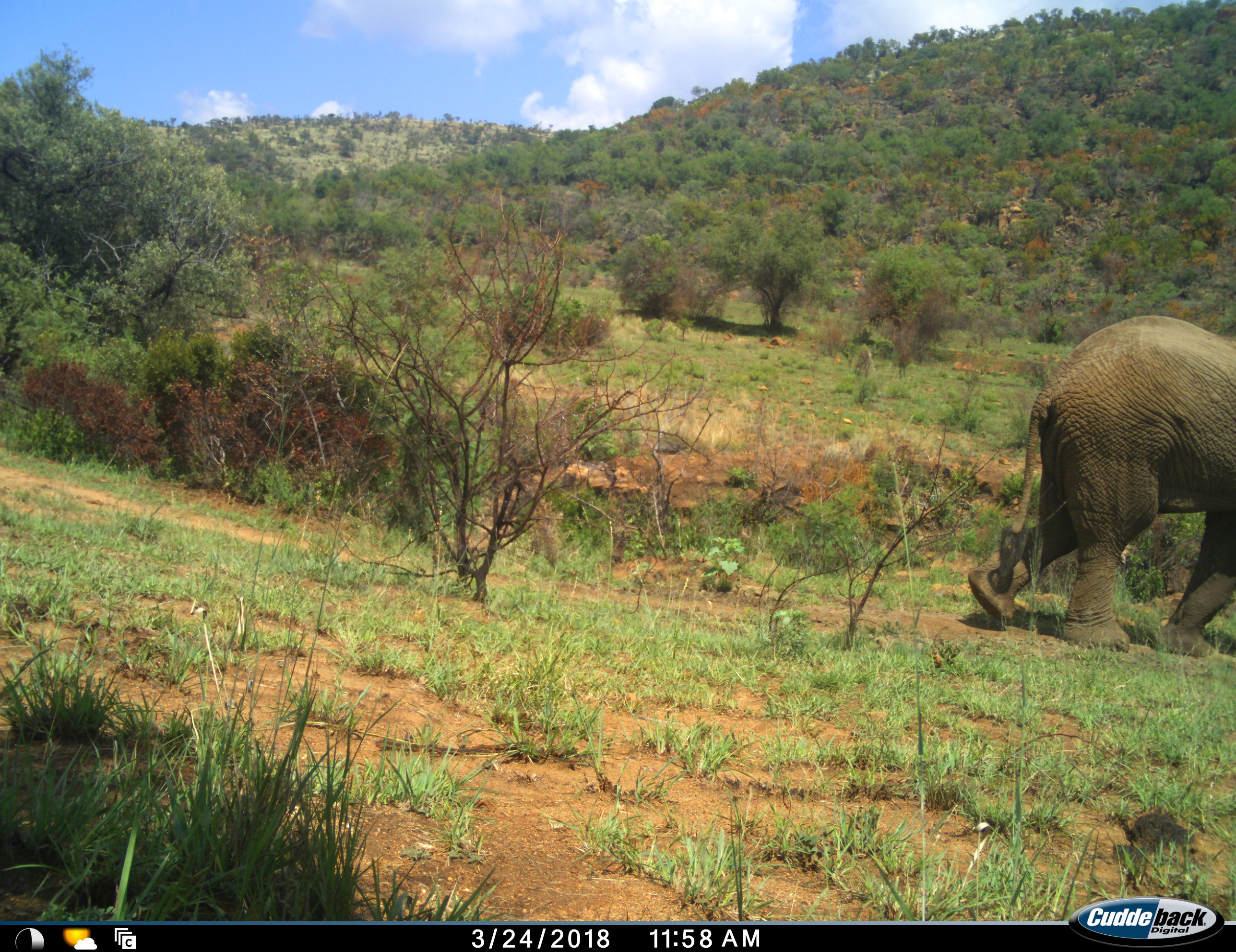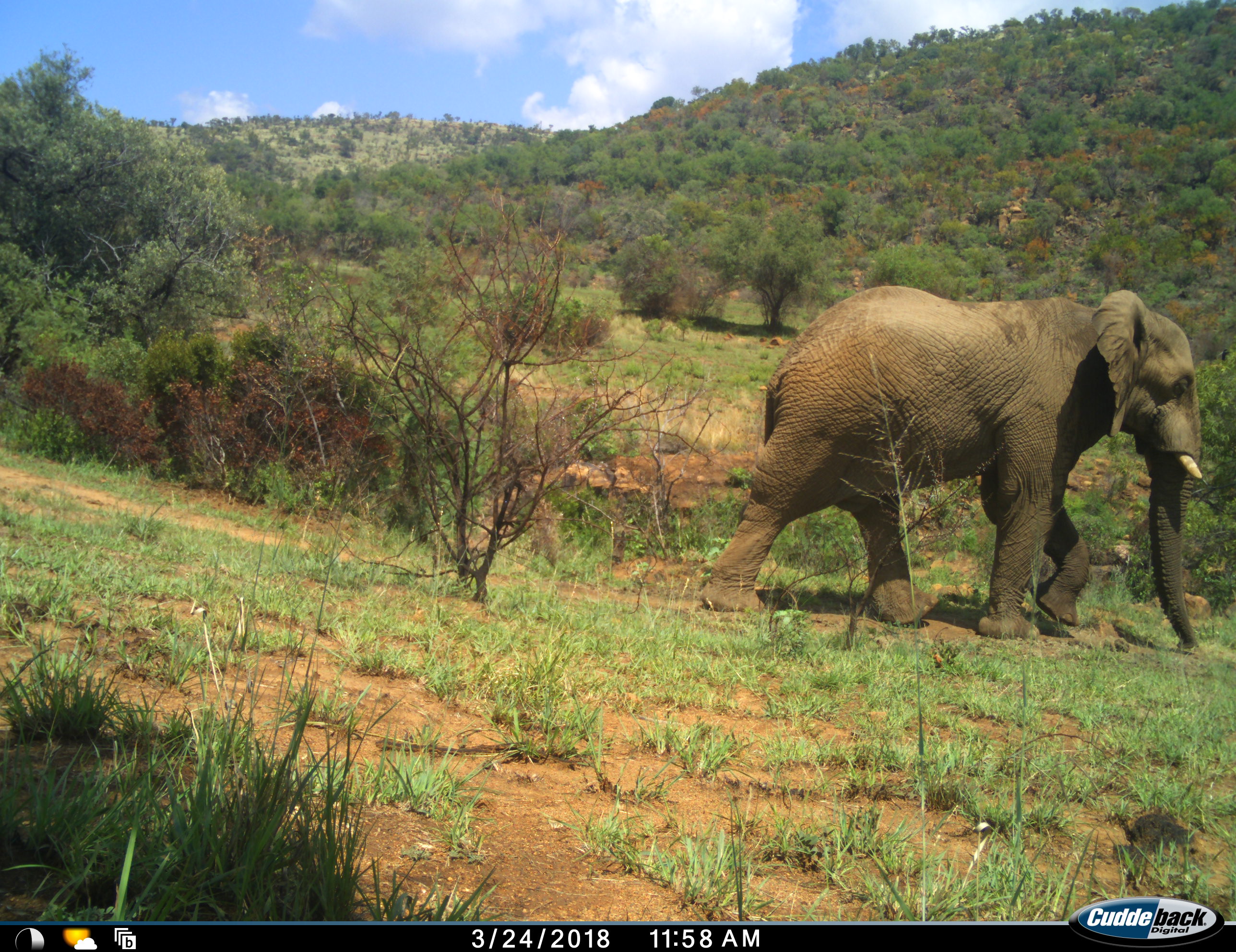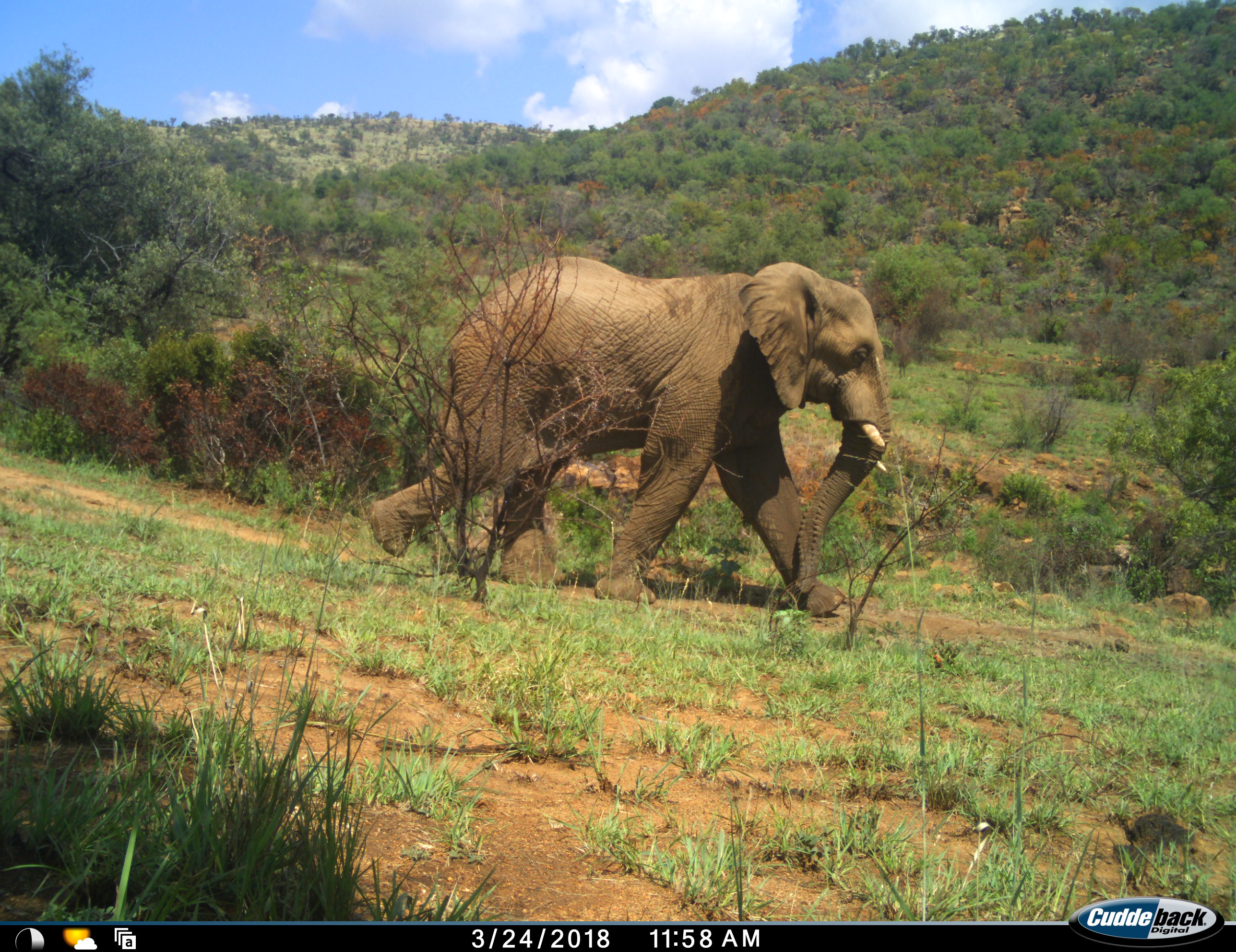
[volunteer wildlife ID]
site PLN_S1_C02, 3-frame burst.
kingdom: Animalia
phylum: Chordata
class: Mammalia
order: Proboscidea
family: Elephantidae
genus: Loxodonta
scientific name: Loxodonta africana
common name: african bush elephant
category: elephant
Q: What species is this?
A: Elephant (african bush elephant) (Loxodonta africana).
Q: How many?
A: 1.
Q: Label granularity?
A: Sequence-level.